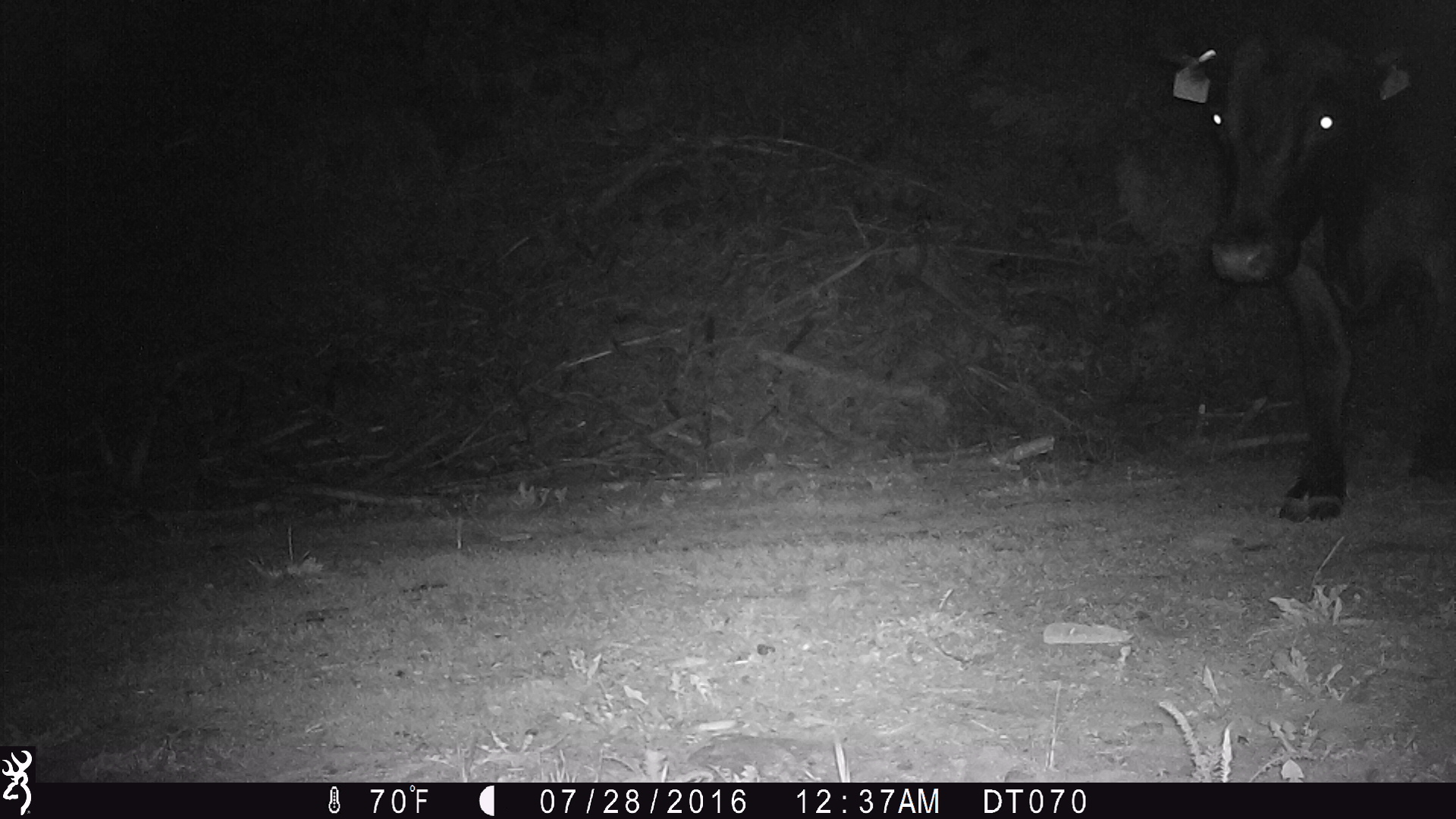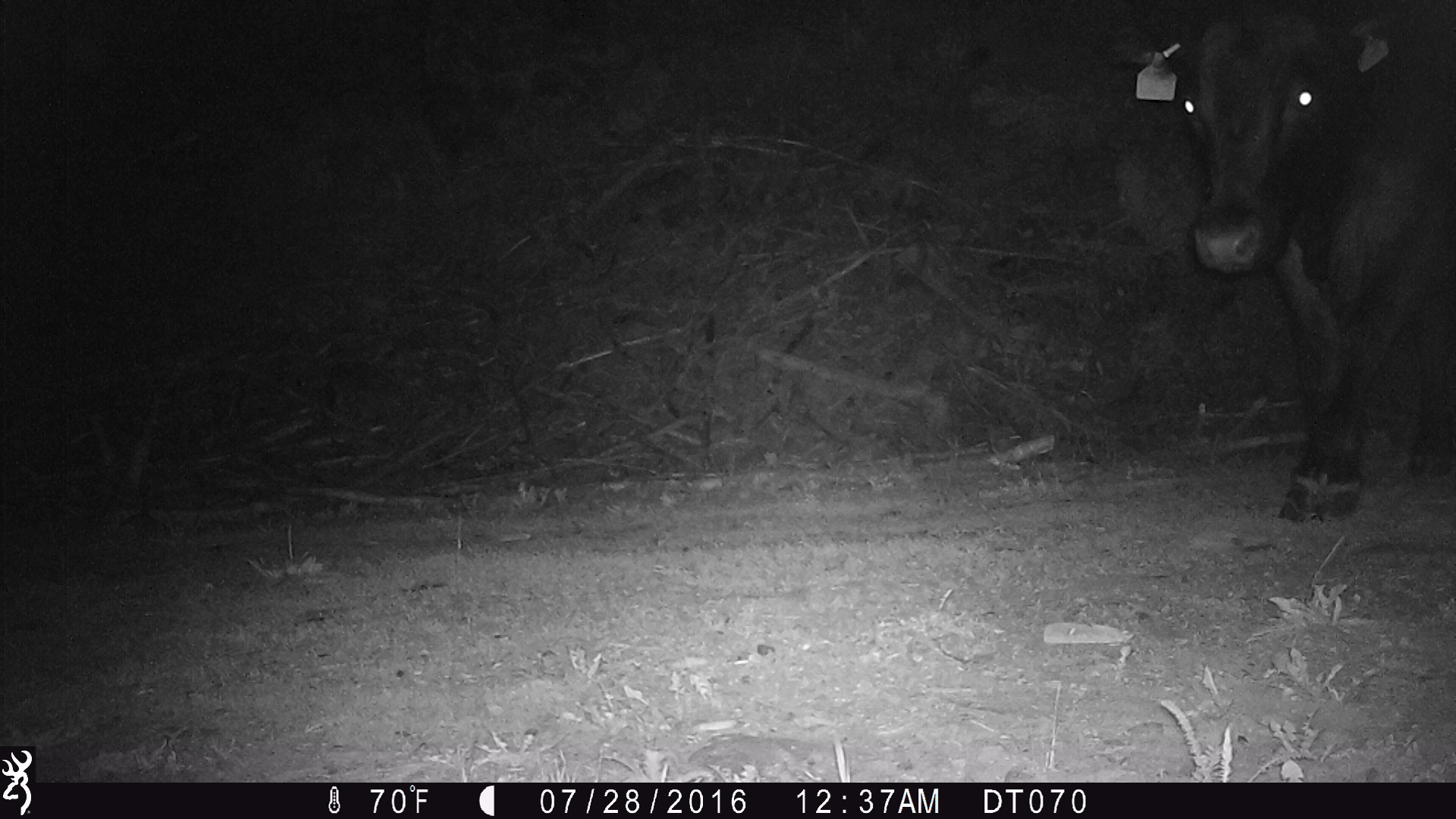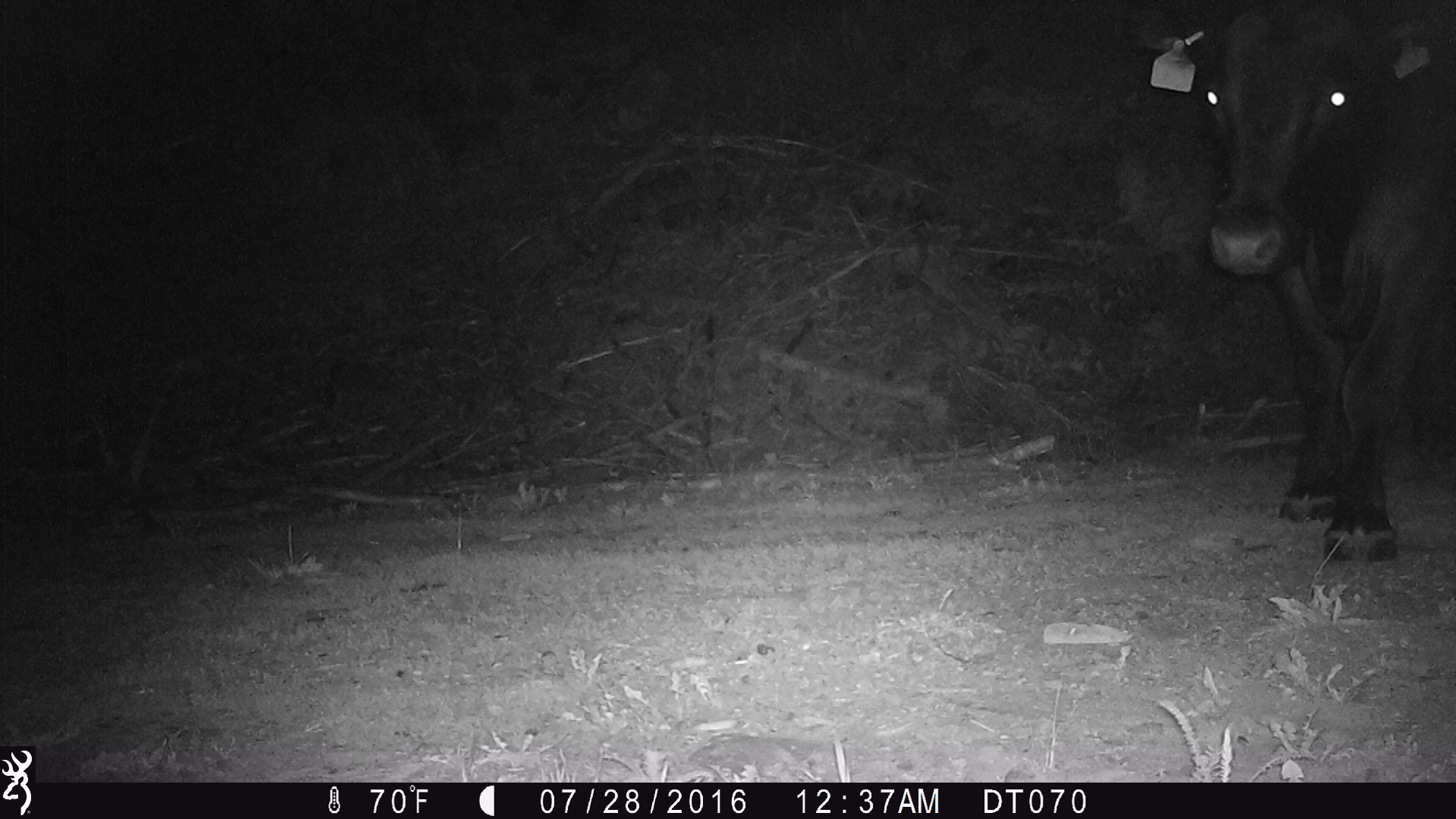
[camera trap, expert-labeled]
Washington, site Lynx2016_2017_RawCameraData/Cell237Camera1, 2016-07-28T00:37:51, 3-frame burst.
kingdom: Animalia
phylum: Chordata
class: Mammalia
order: Artiodactyla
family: Bovidae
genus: Bos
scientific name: Bos taurus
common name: domestic cattle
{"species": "domestic cattle (Bos taurus)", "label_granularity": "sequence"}